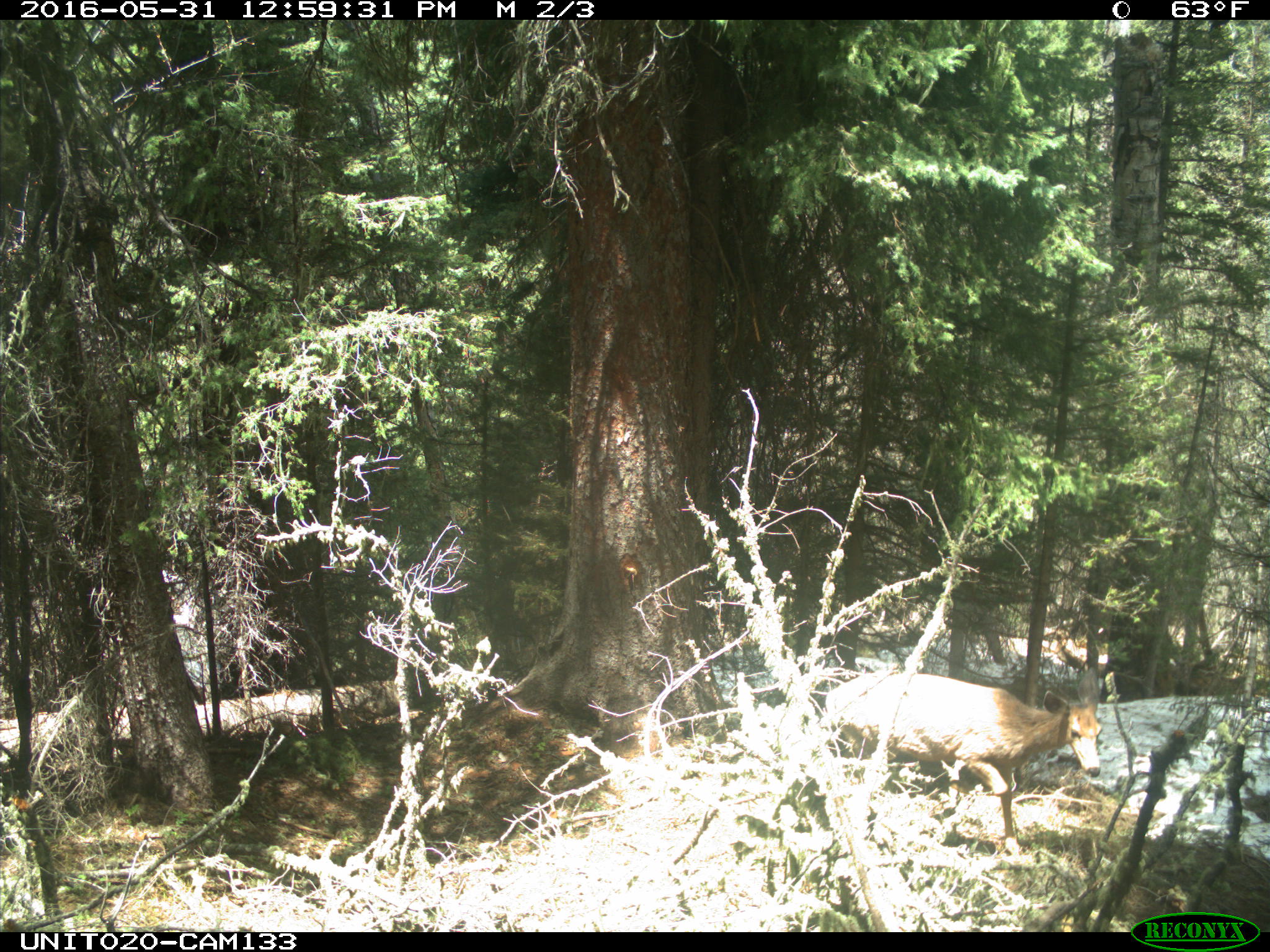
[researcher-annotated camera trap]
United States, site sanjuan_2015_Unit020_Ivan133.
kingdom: Animalia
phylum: Chordata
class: Mammalia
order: Artiodactyla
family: Cervidae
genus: Odocoileus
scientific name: Odocoileus hemionus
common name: mule deer